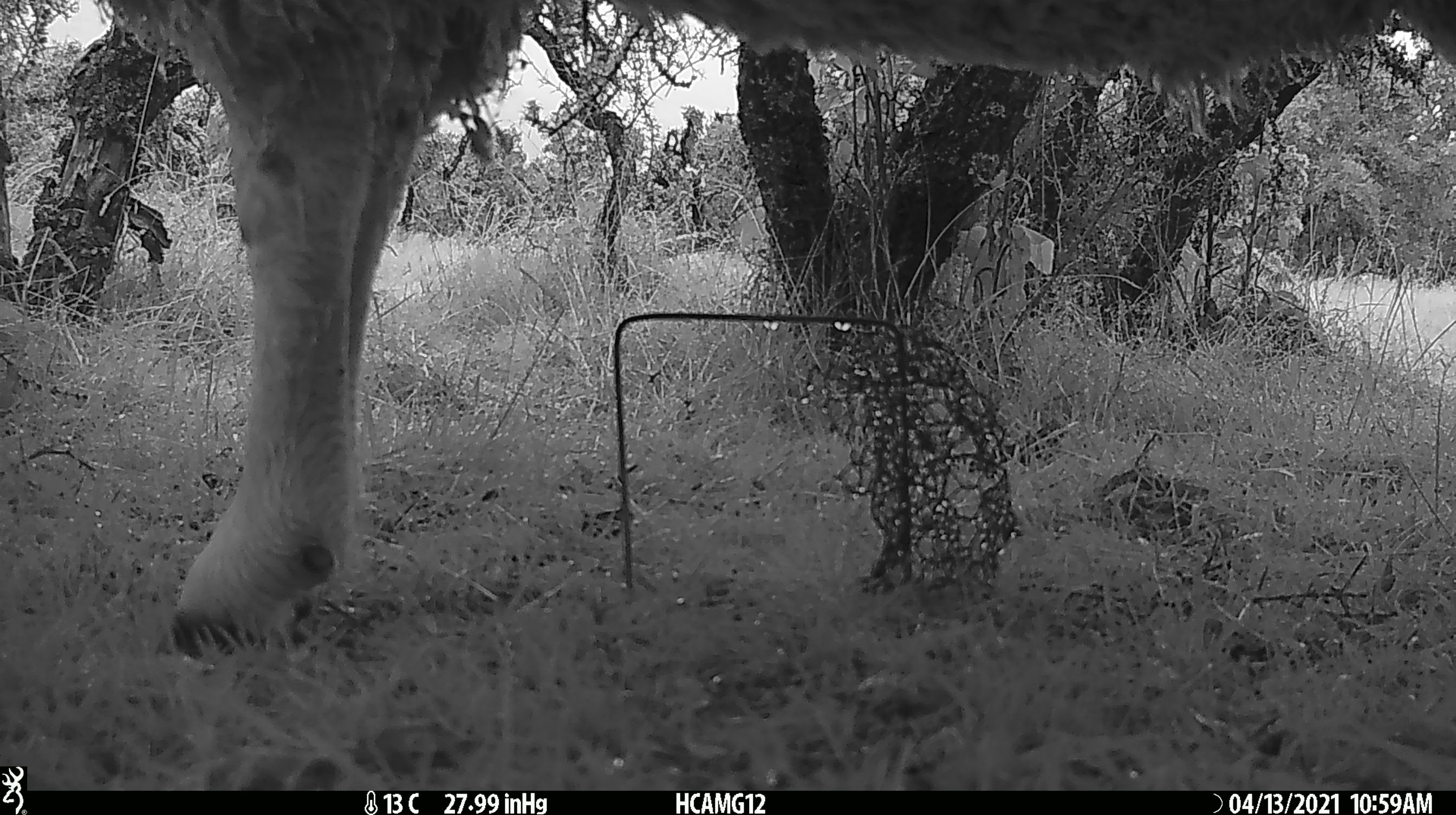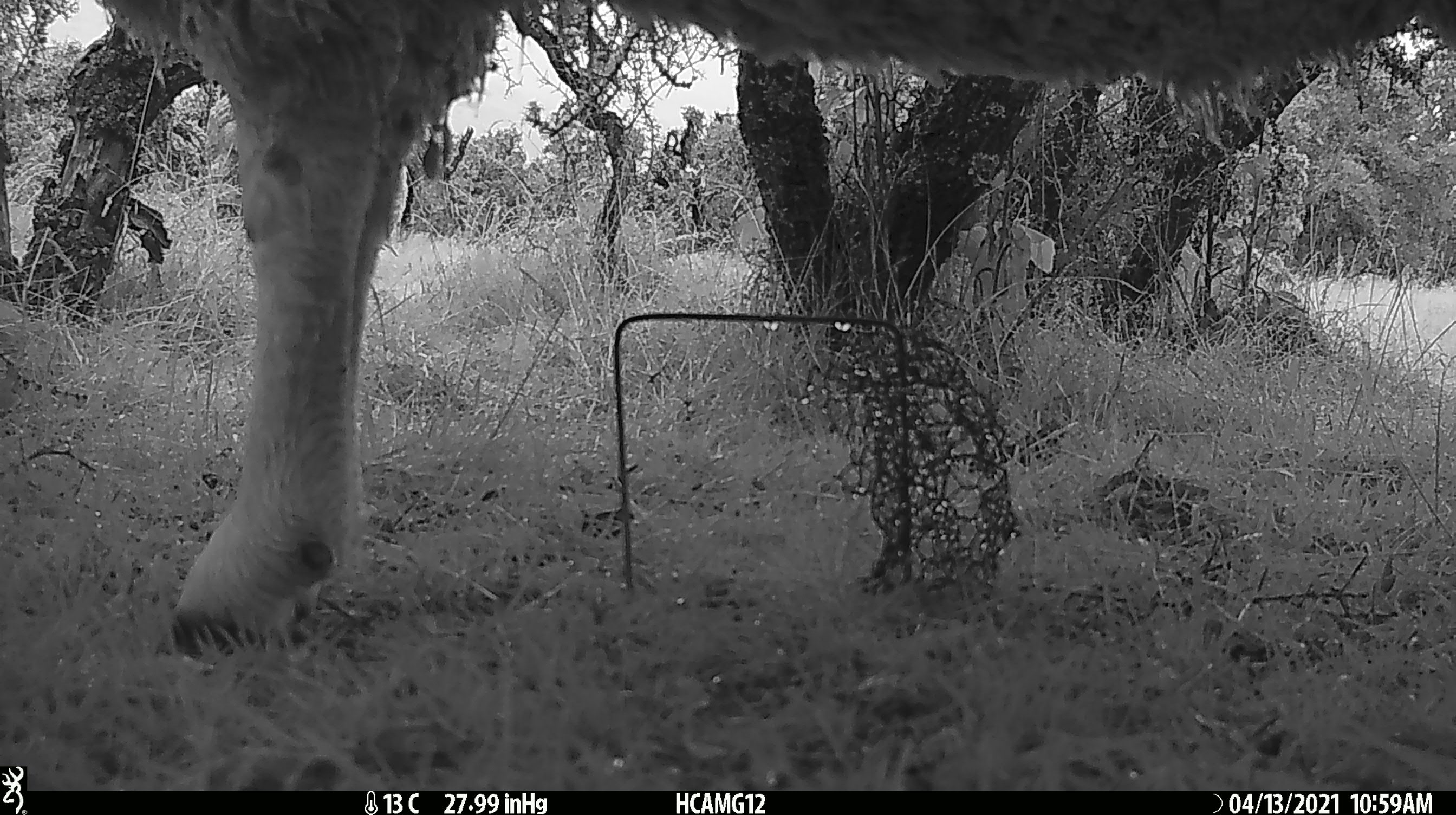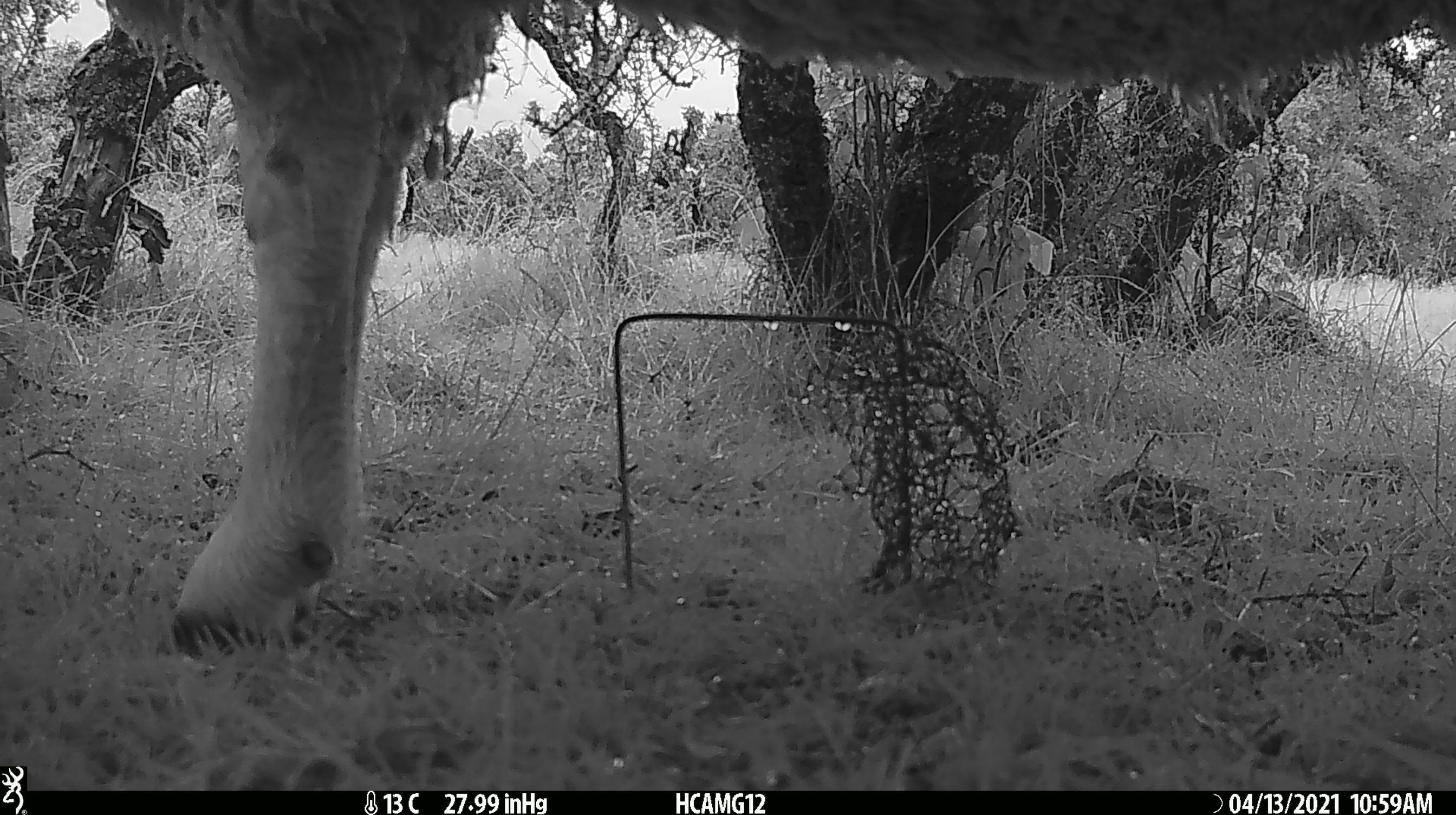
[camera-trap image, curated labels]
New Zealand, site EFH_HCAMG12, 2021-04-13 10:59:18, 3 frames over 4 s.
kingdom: Animalia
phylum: Chordata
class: Mammalia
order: Artiodactyla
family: Bovidae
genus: Ovis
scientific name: Ovis aries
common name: domestic sheep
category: sheep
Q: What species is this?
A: Sheep (domestic sheep) (Ovis aries).